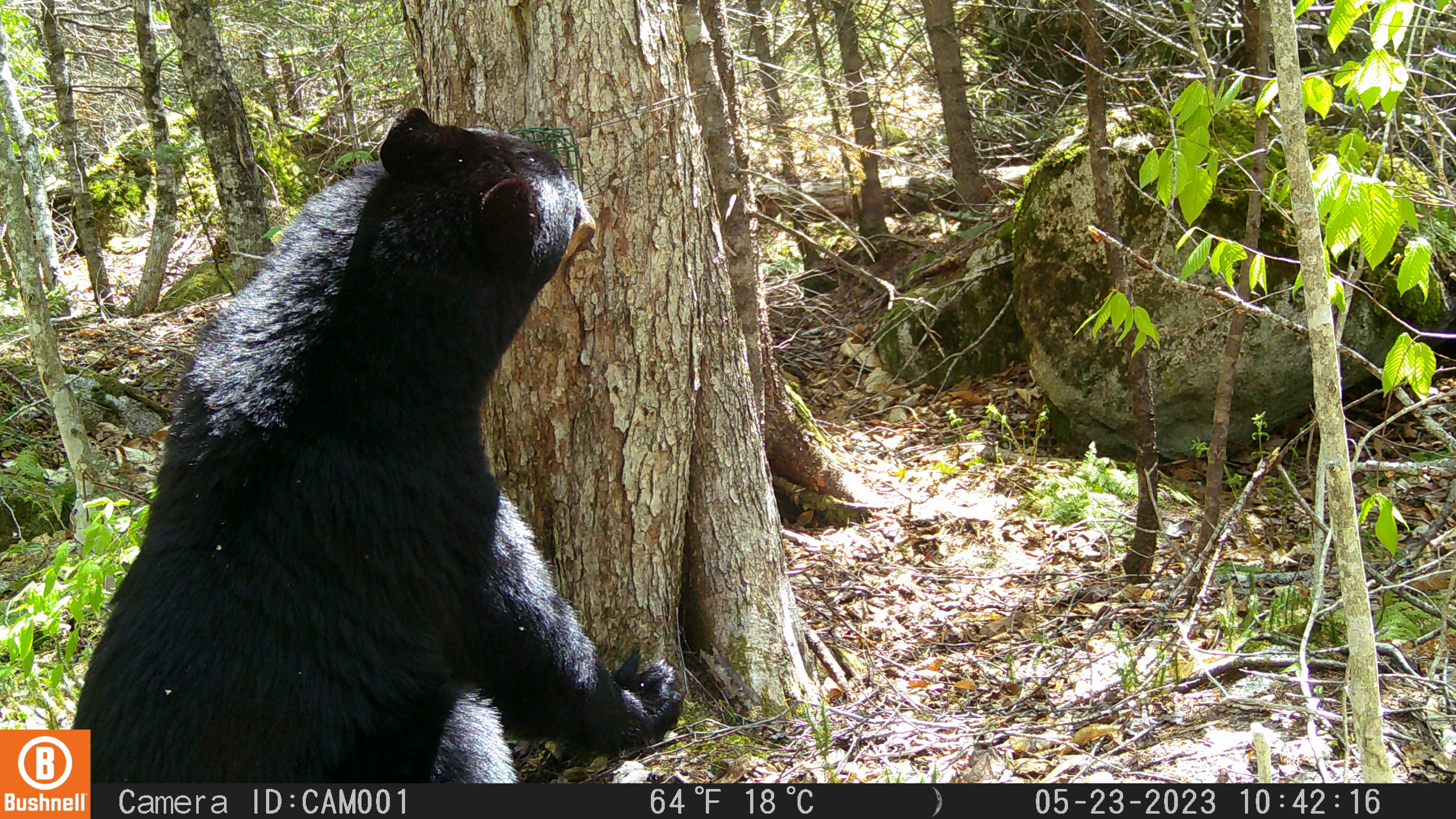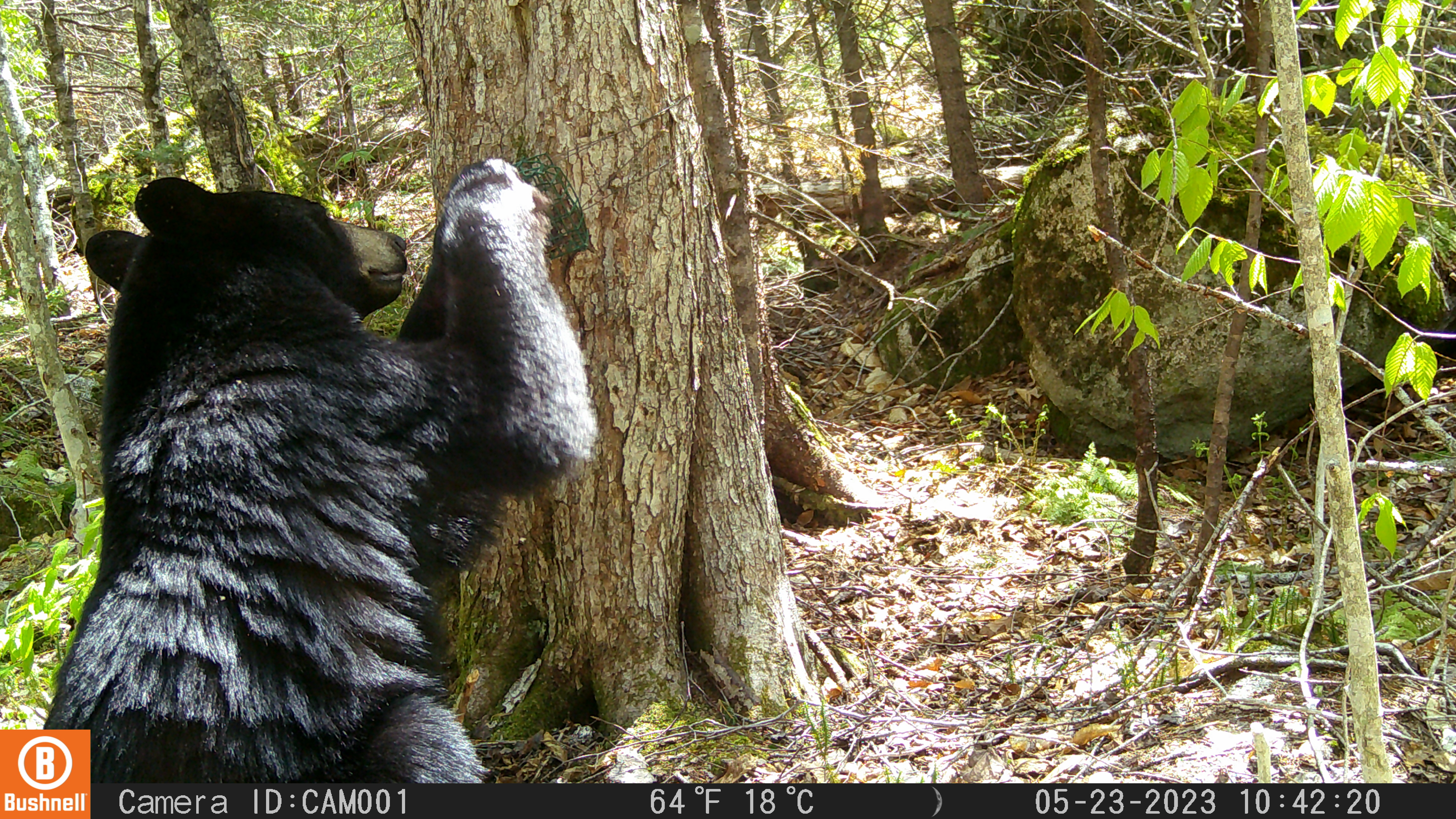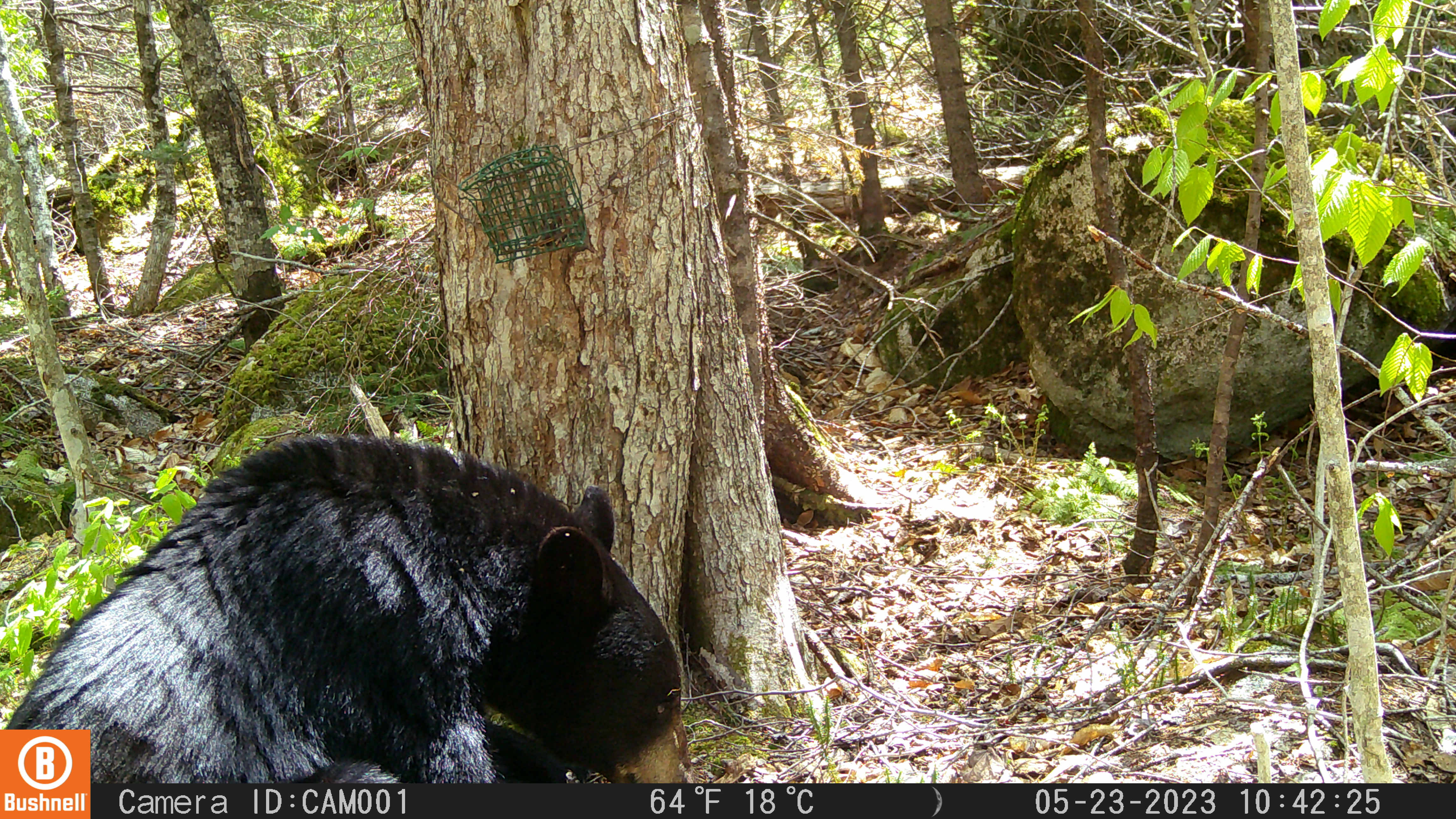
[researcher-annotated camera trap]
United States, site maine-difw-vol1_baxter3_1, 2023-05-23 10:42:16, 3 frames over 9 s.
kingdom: Animalia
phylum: Chordata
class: Mammalia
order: Carnivora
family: Ursidae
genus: Ursus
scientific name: Ursus americanus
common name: black bear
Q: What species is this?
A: Black bear (Ursus americanus).